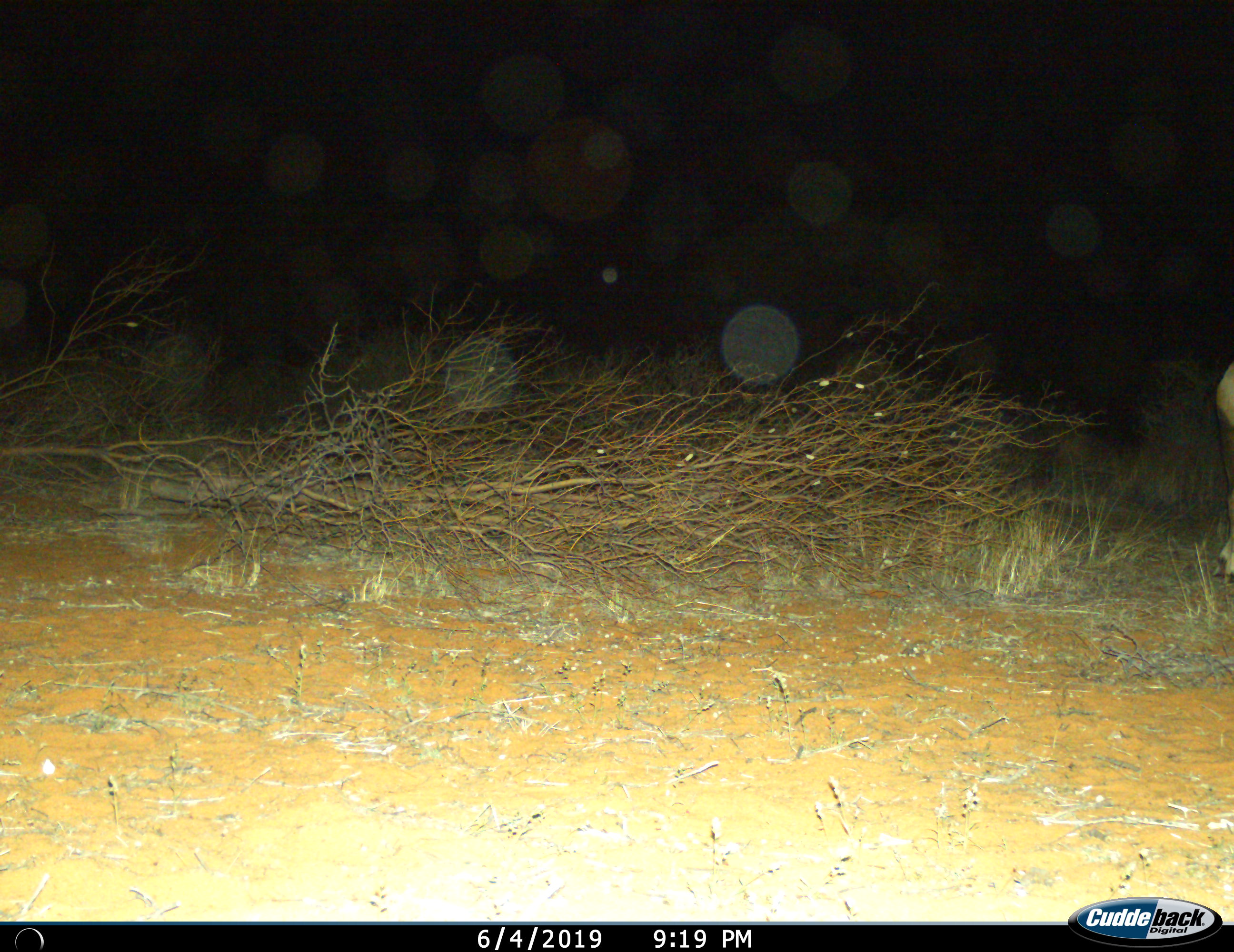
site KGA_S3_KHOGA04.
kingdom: Animalia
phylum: Chordata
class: Mammalia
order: Artiodactyla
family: Bovidae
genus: Oryx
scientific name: Oryx gazella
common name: gemsbok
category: oryx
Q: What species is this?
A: Oryx (gemsbok) (Oryx gazella).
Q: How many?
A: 1.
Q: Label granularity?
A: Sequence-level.